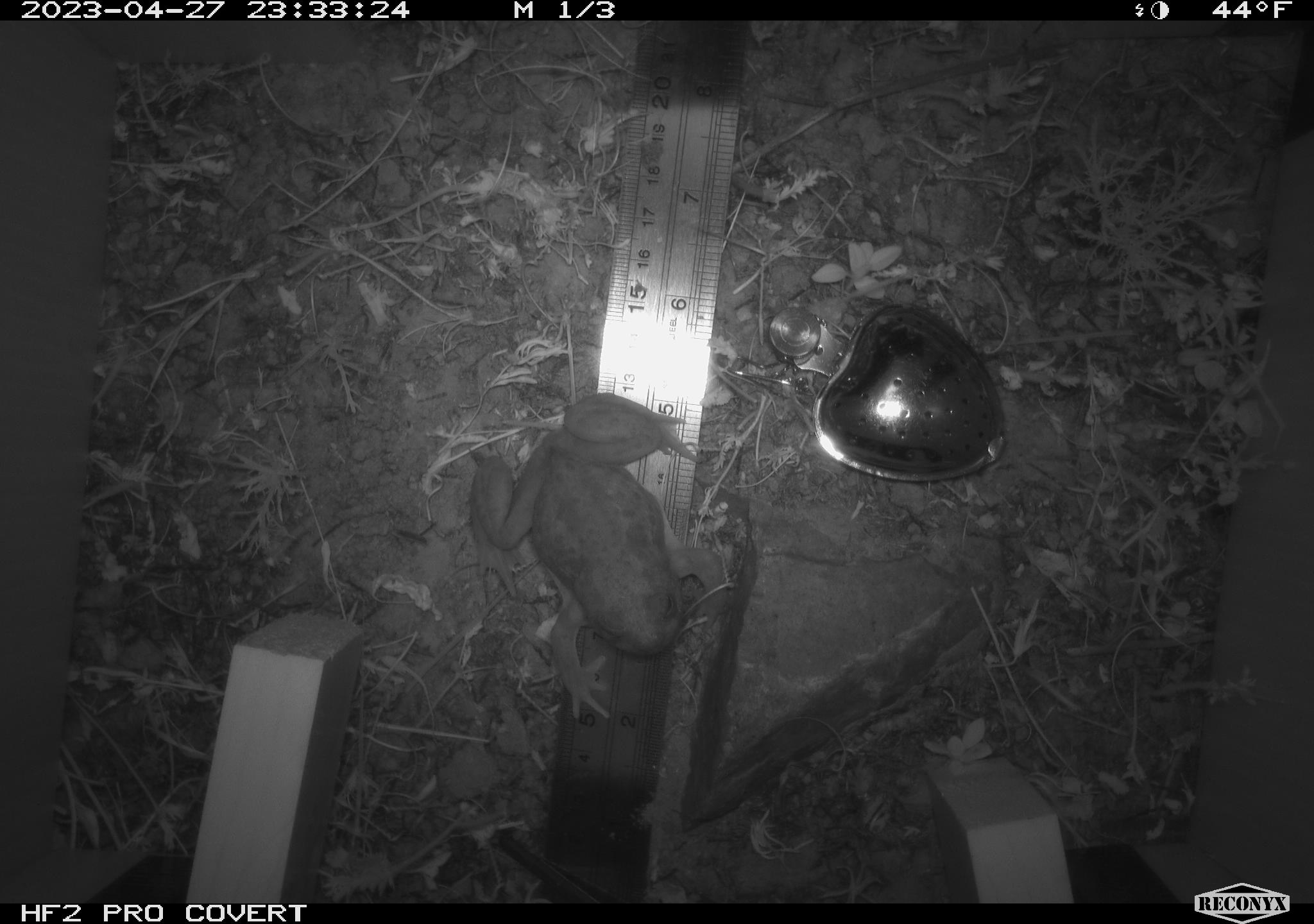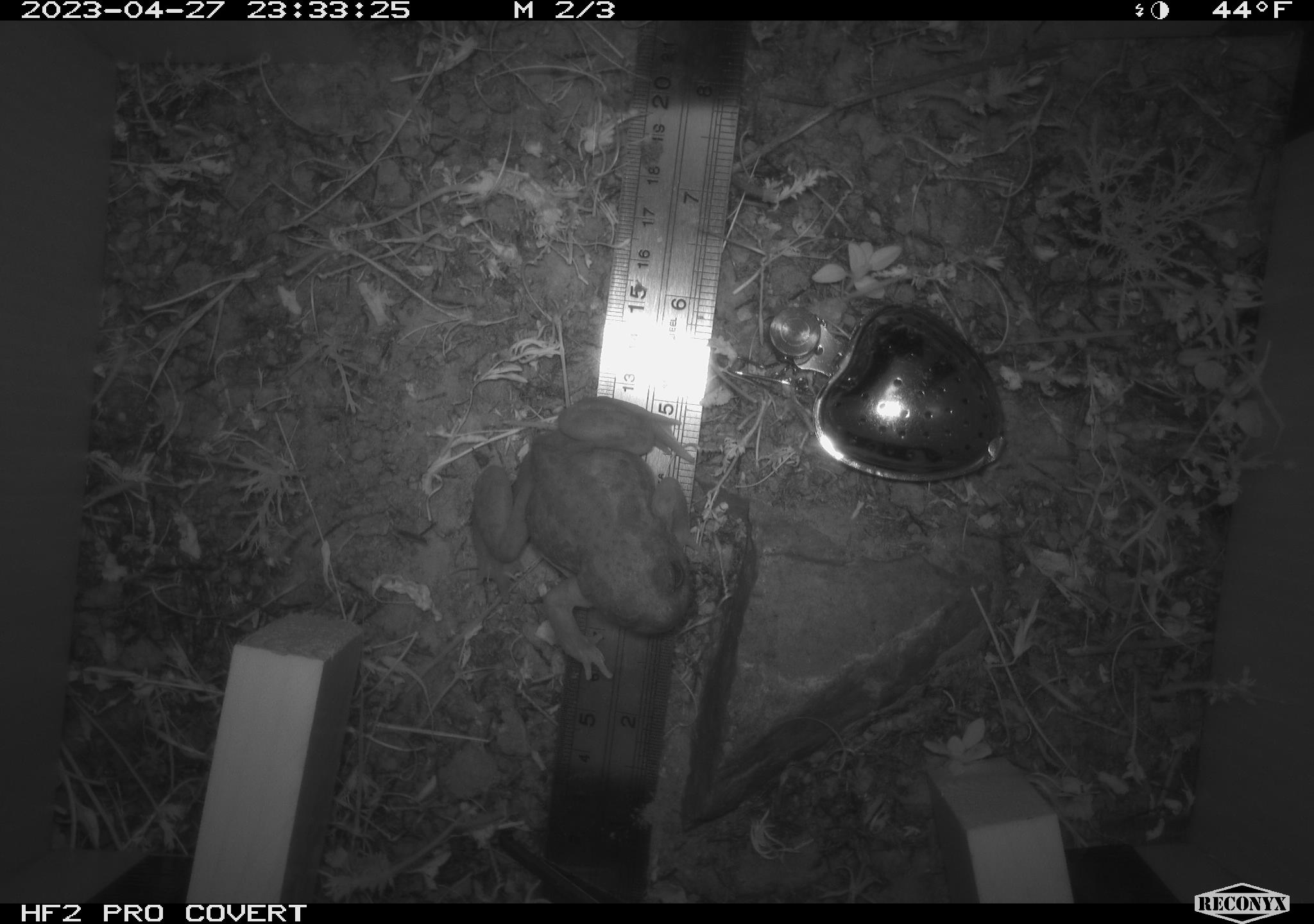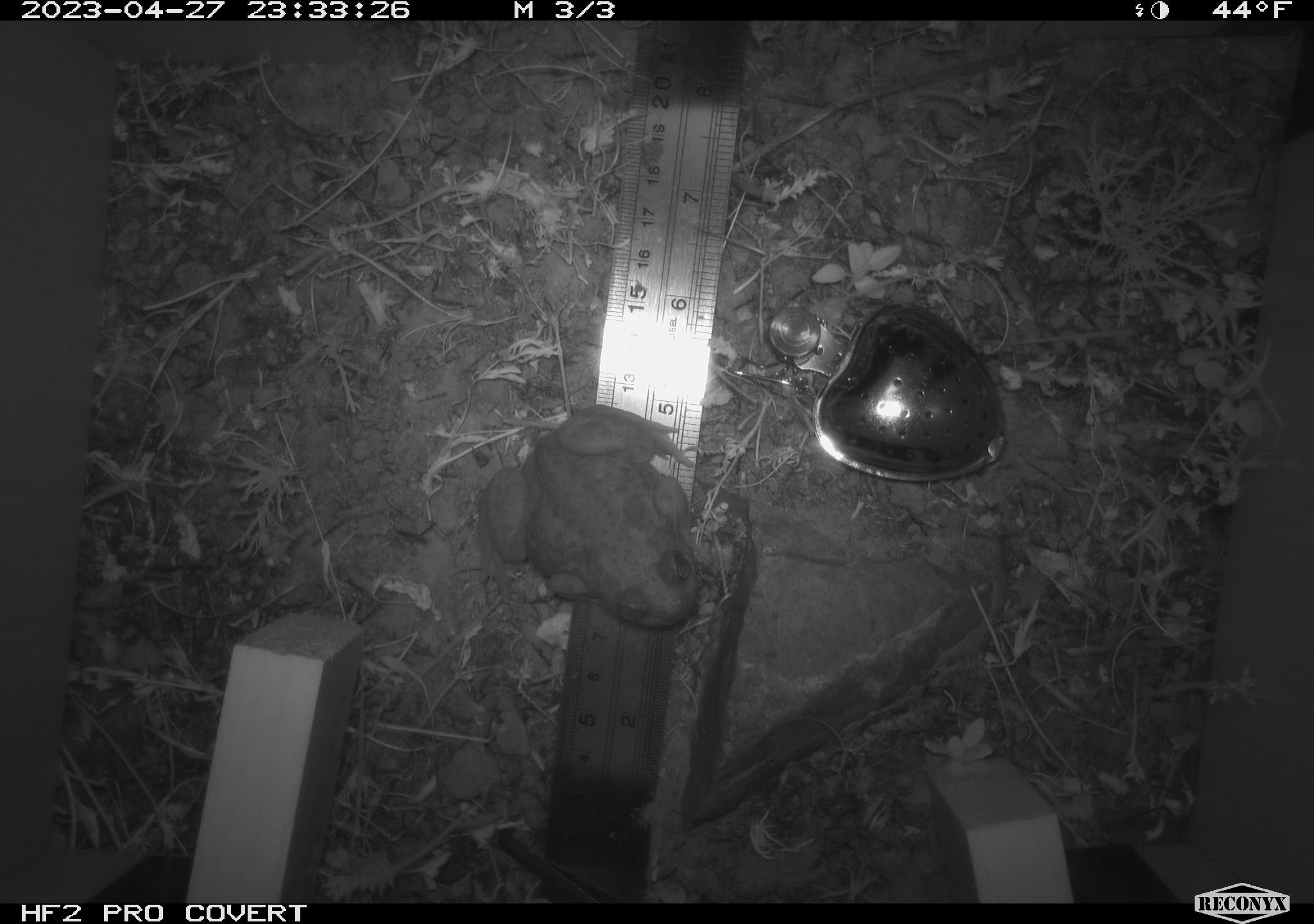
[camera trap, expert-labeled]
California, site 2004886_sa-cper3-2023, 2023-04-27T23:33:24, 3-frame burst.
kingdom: Animalia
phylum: Chordata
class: Amphibia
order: Anura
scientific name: Anura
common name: frogs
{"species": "frogs (Anura)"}